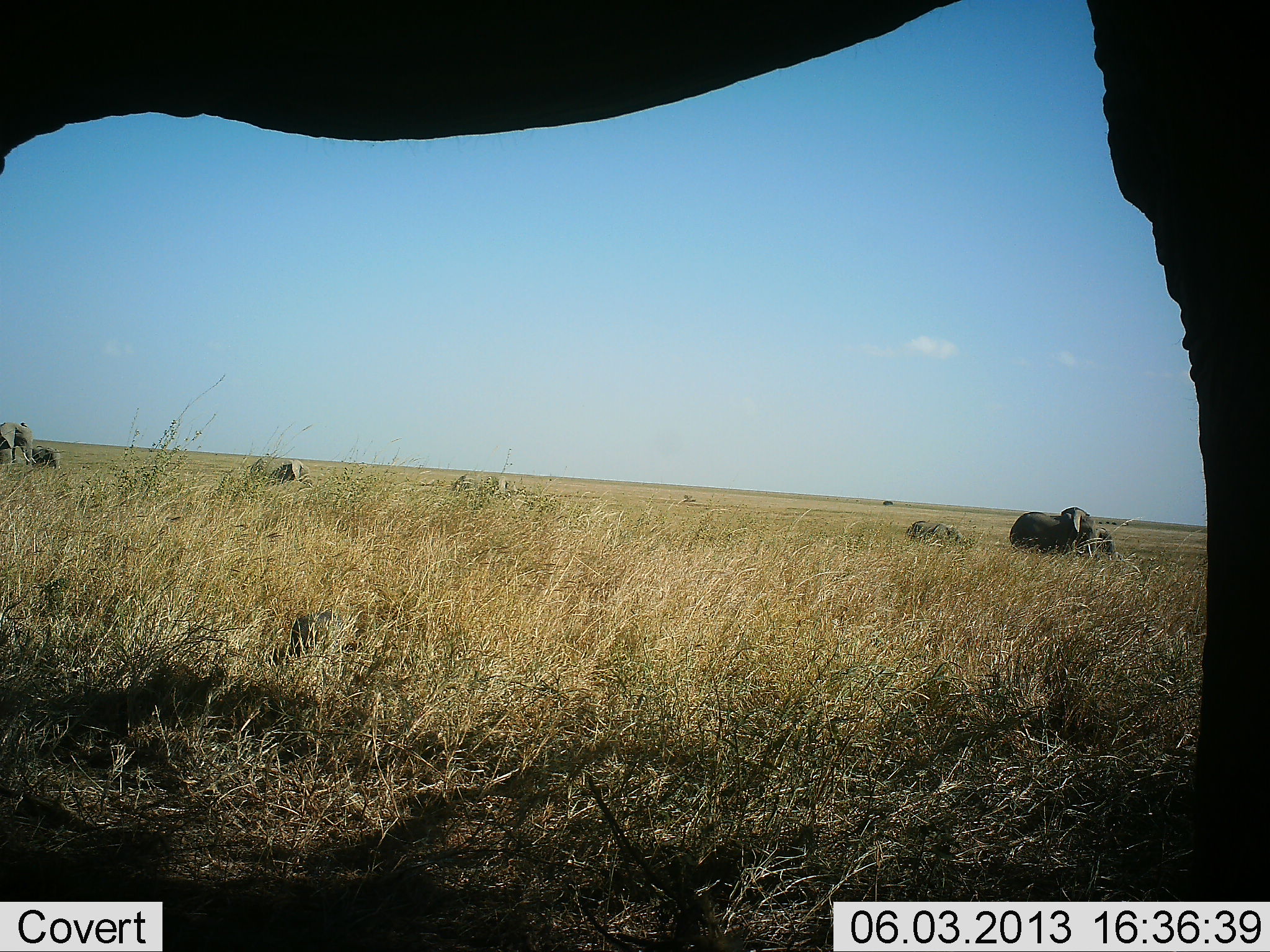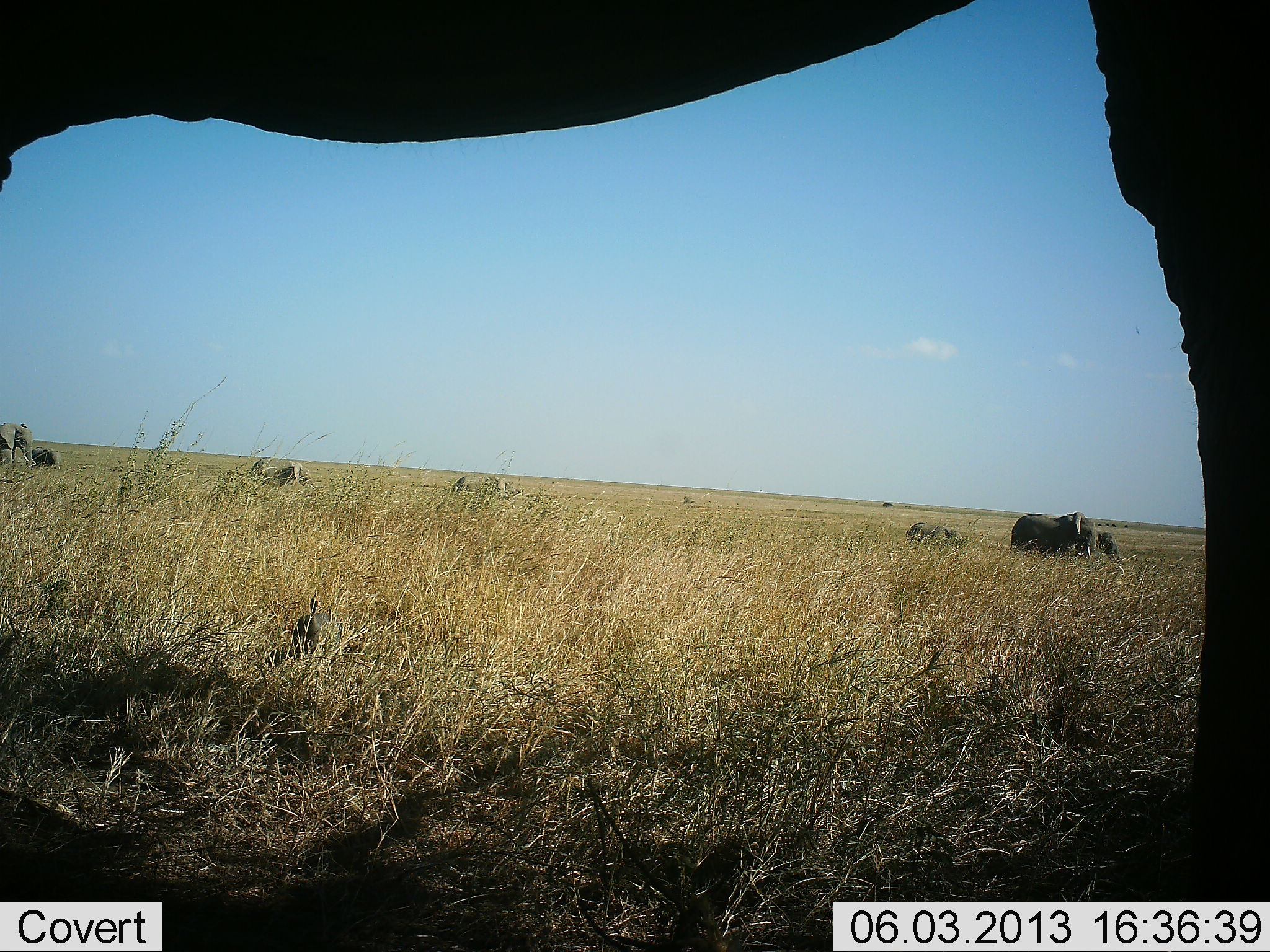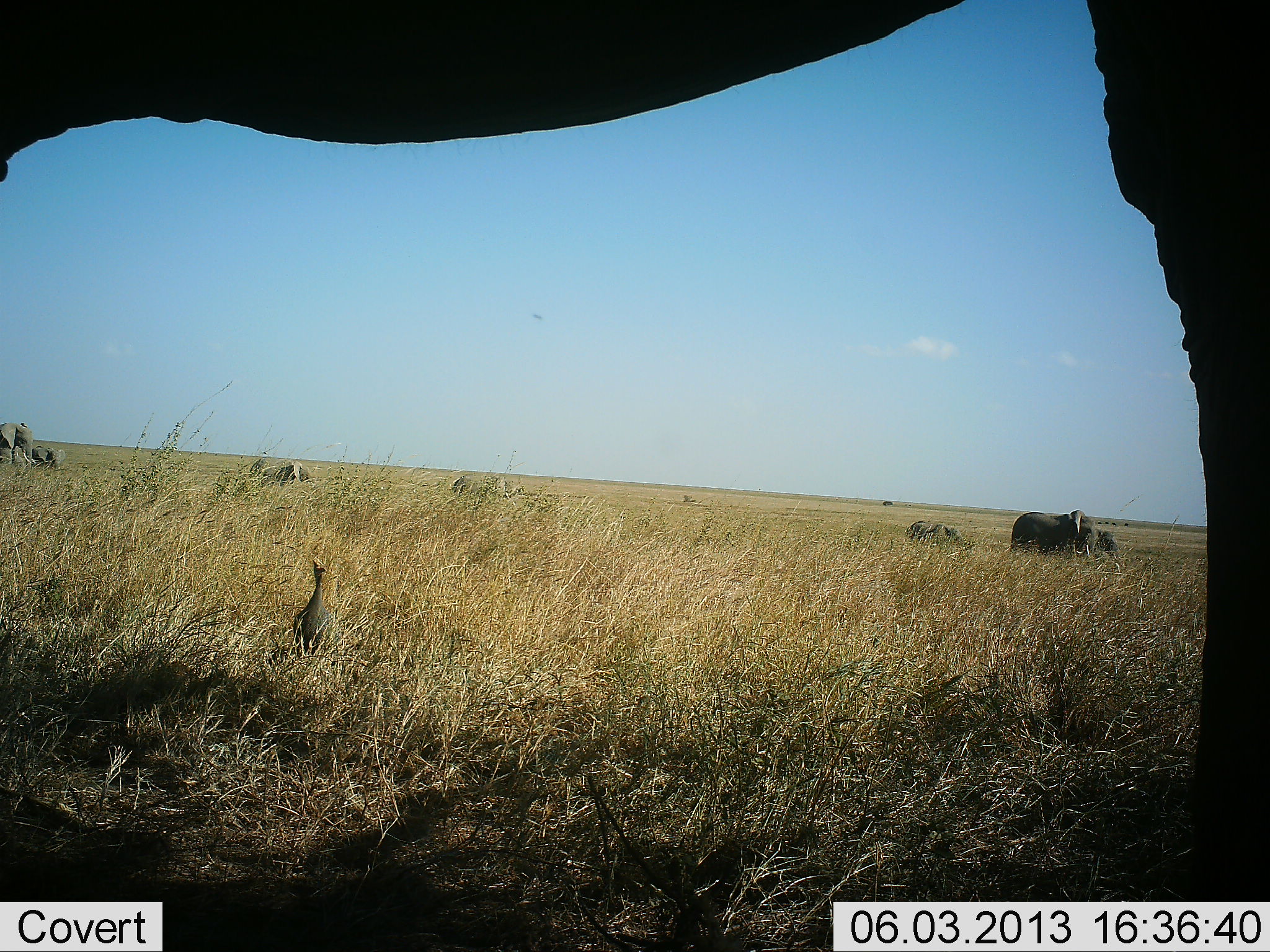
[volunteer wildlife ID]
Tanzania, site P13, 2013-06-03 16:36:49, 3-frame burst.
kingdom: Animalia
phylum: Chordata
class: Mammalia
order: Proboscidea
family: Elephantidae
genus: Loxodonta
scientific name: Loxodonta africana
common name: african bush elephant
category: elephant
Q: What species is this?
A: Elephant (african bush elephant) (Loxodonta africana).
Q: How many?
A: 8.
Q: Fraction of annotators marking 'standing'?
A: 94%.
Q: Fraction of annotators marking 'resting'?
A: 25%.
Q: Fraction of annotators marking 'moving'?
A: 25%.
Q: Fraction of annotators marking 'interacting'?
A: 6%.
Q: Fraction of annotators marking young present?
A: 62%.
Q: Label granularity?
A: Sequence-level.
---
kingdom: Animalia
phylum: Chordata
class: Aves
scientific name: Aves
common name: bird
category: otherbird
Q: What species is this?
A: Otherbird (bird) (Aves).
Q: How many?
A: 1.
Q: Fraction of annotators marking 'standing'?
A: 80%.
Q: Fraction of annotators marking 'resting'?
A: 0%.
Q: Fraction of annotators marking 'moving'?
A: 10%.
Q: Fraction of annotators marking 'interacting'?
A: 0%.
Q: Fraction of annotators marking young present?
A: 0%.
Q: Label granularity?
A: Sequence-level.